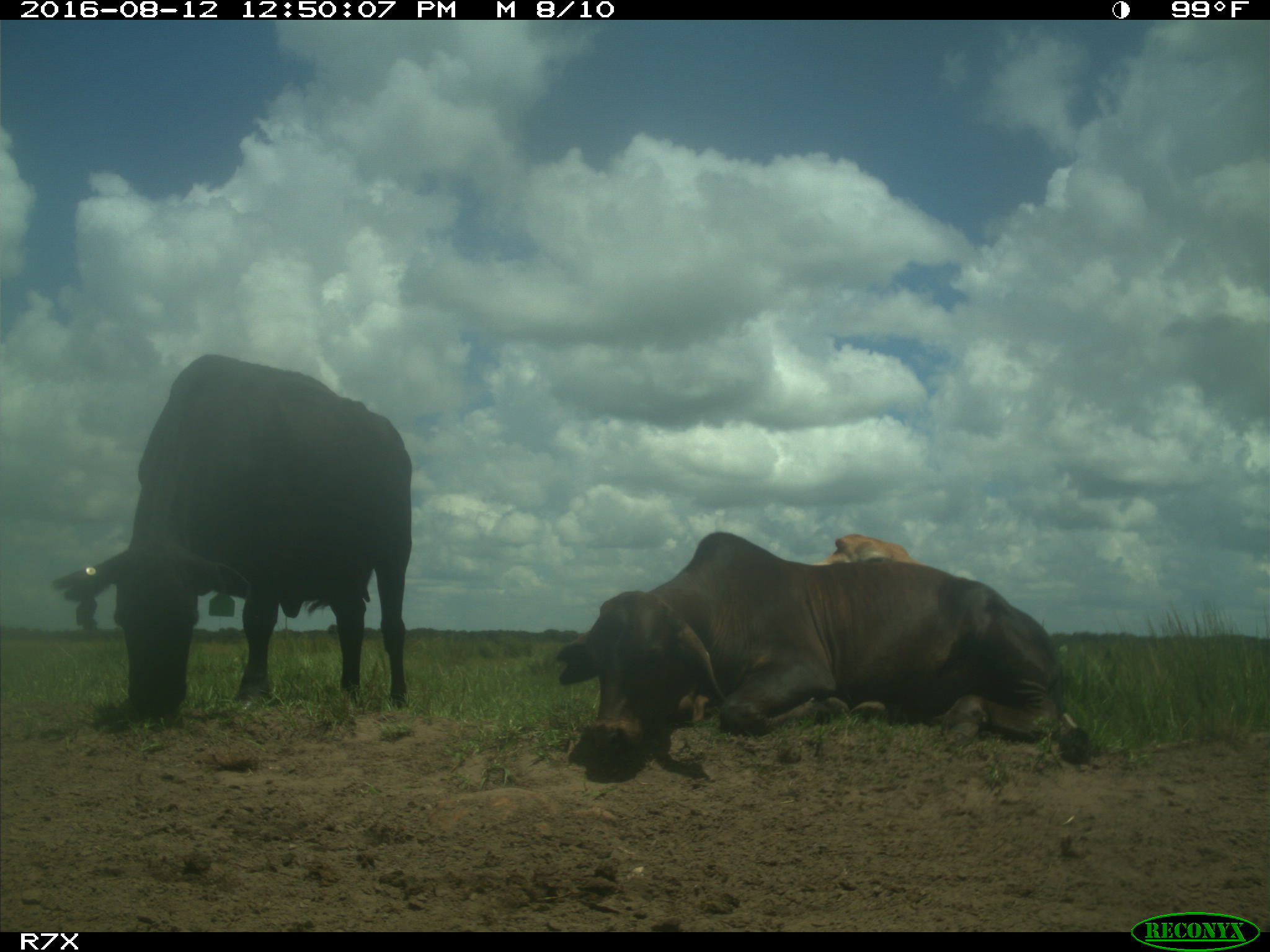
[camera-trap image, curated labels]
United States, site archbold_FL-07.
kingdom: Animalia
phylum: Chordata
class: Mammalia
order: Artiodactyla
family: Bovidae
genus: Bos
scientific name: Bos taurus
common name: domestic cow